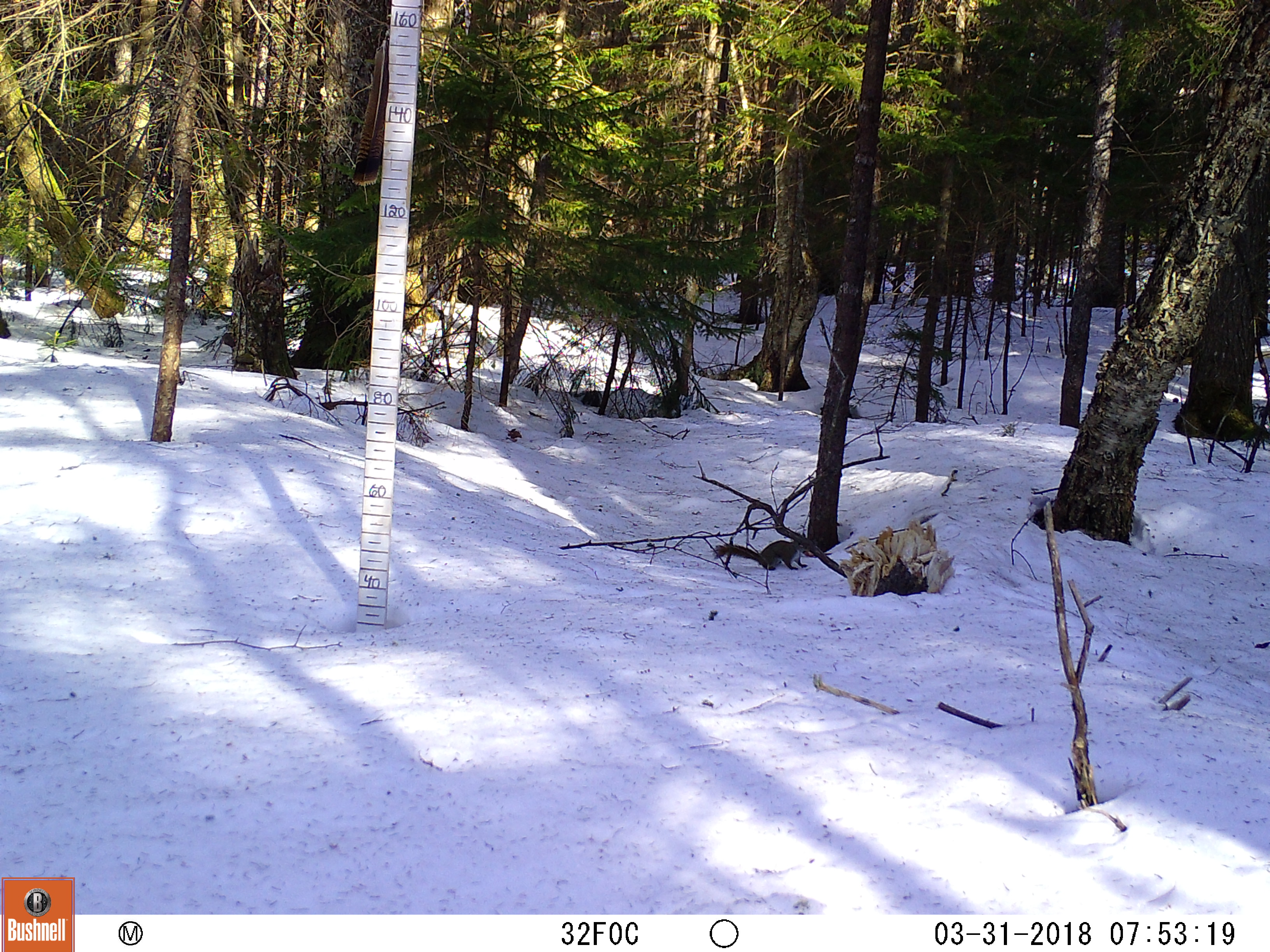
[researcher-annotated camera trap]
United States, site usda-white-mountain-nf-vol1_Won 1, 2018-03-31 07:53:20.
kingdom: Animalia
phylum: Chordata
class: Mammalia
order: Rodentia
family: Sciuridae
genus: Tamiasciurus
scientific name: Tamiasciurus hudsonicus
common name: red squirrel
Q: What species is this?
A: Red squirrel (Tamiasciurus hudsonicus).